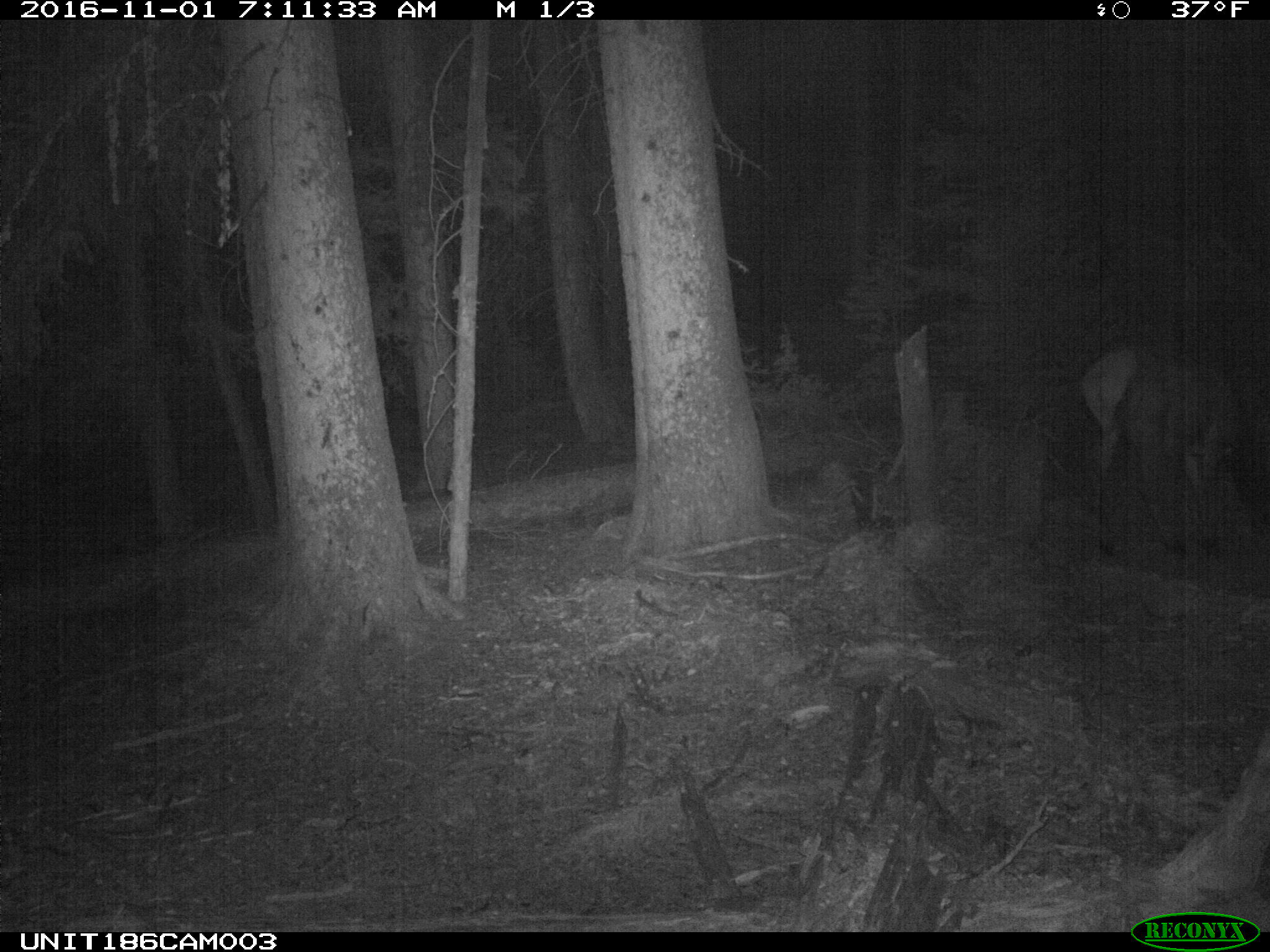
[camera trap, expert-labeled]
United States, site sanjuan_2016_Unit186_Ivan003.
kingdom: Animalia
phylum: Chordata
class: Mammalia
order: Artiodactyla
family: Cervidae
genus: Cervus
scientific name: Cervus elaphus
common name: red deer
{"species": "Cervus elaphus (red deer)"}